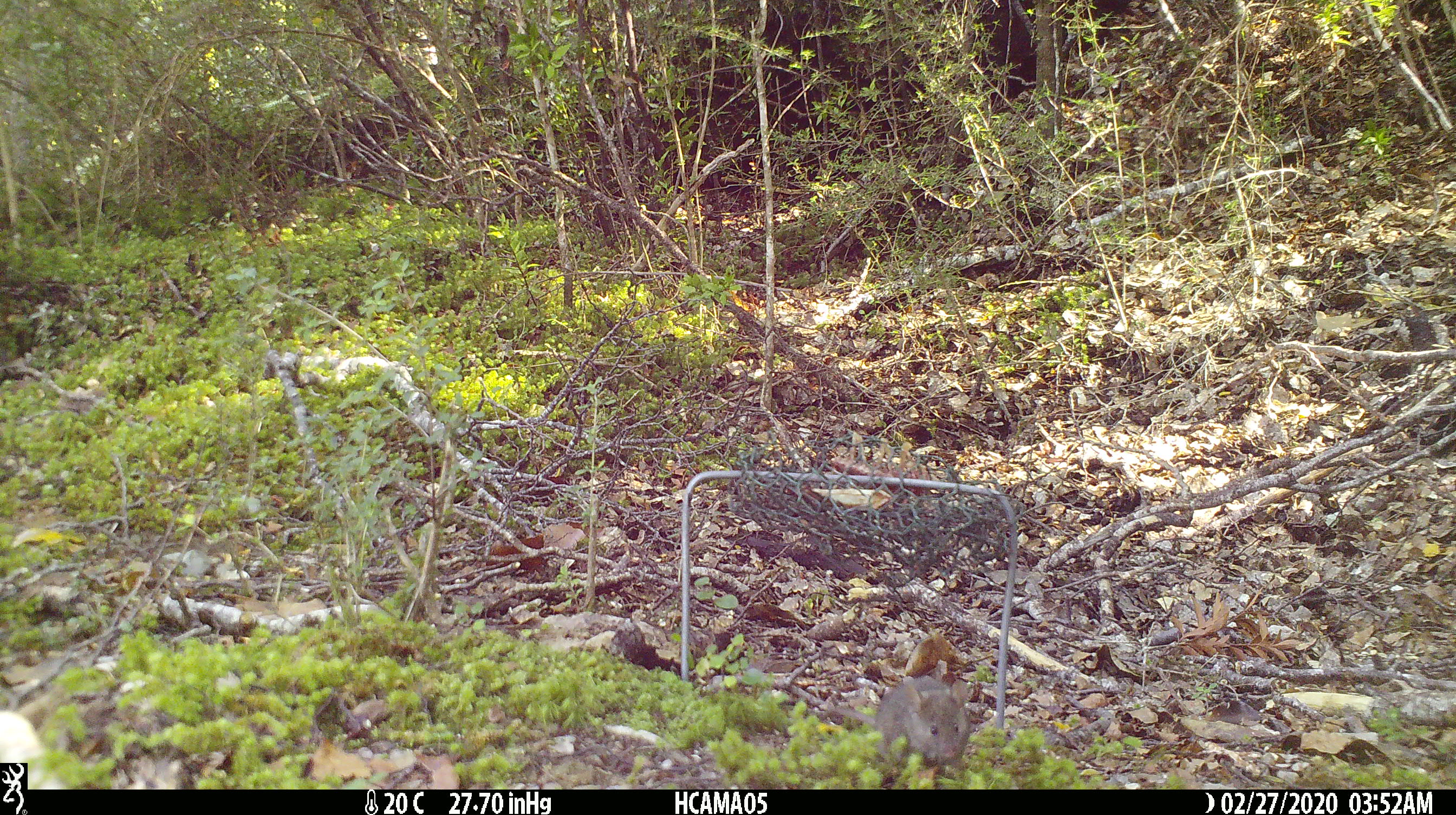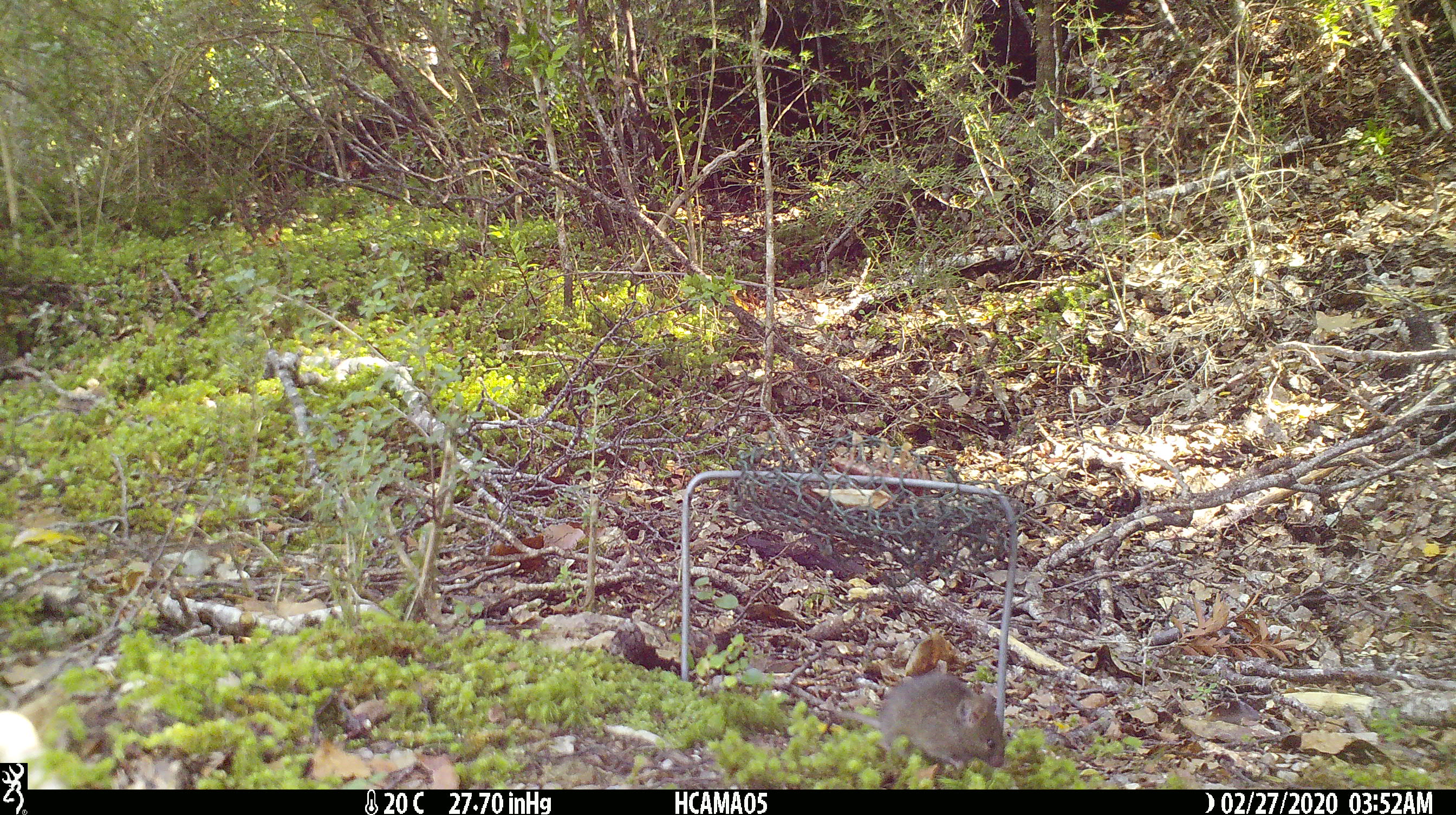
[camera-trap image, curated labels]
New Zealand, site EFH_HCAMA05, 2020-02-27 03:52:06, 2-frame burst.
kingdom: Animalia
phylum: Chordata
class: Mammalia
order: Rodentia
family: Muridae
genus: Mus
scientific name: Mus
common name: mouse